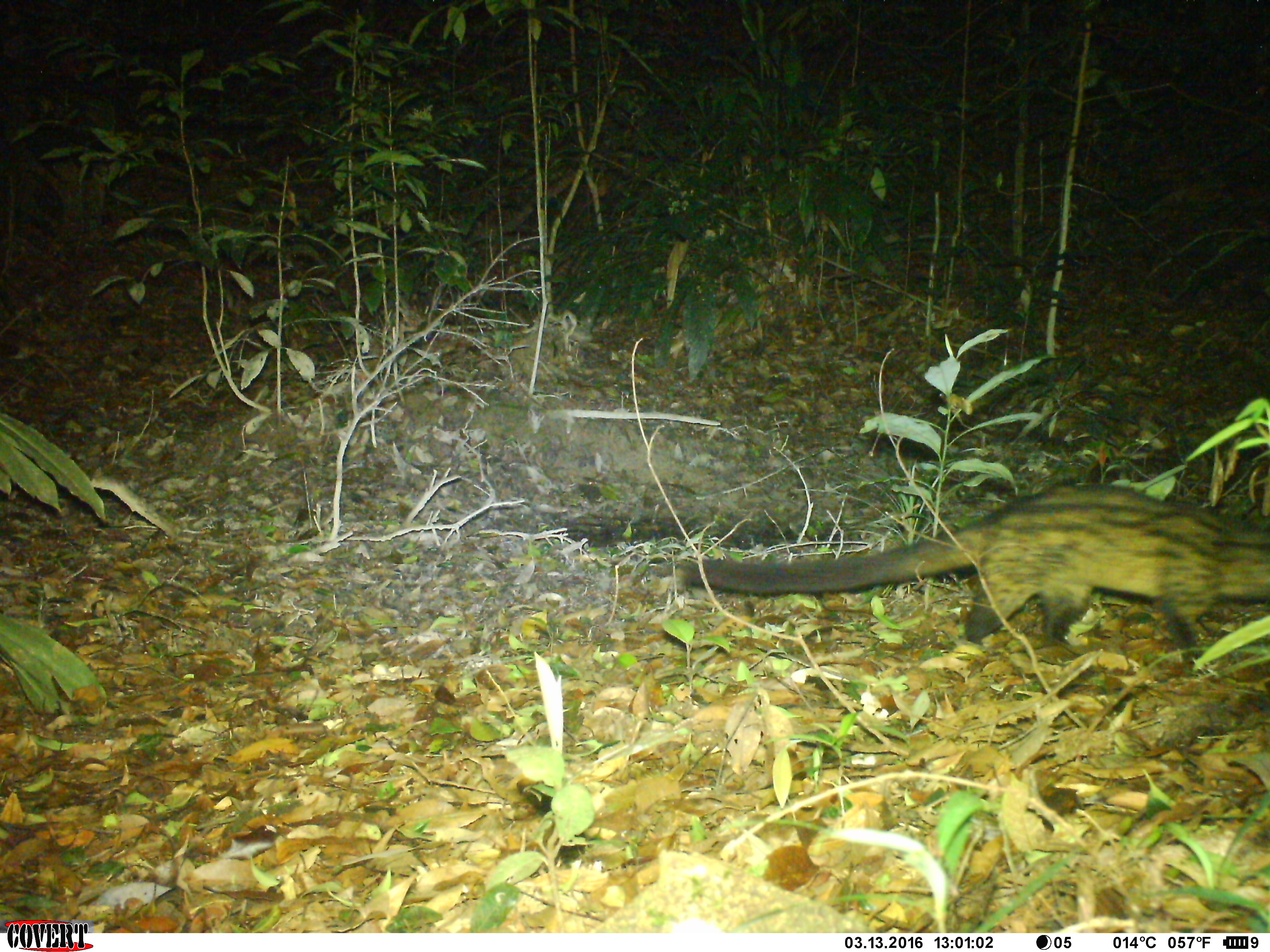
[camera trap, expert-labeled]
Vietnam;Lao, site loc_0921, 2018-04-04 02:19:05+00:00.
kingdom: Animalia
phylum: Chordata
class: Mammalia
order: Carnivora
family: Viverridae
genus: Paradoxurus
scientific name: Paradoxurus hermaphroditus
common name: common palm civet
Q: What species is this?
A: Common palm civet (Paradoxurus hermaphroditus).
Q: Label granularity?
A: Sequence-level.